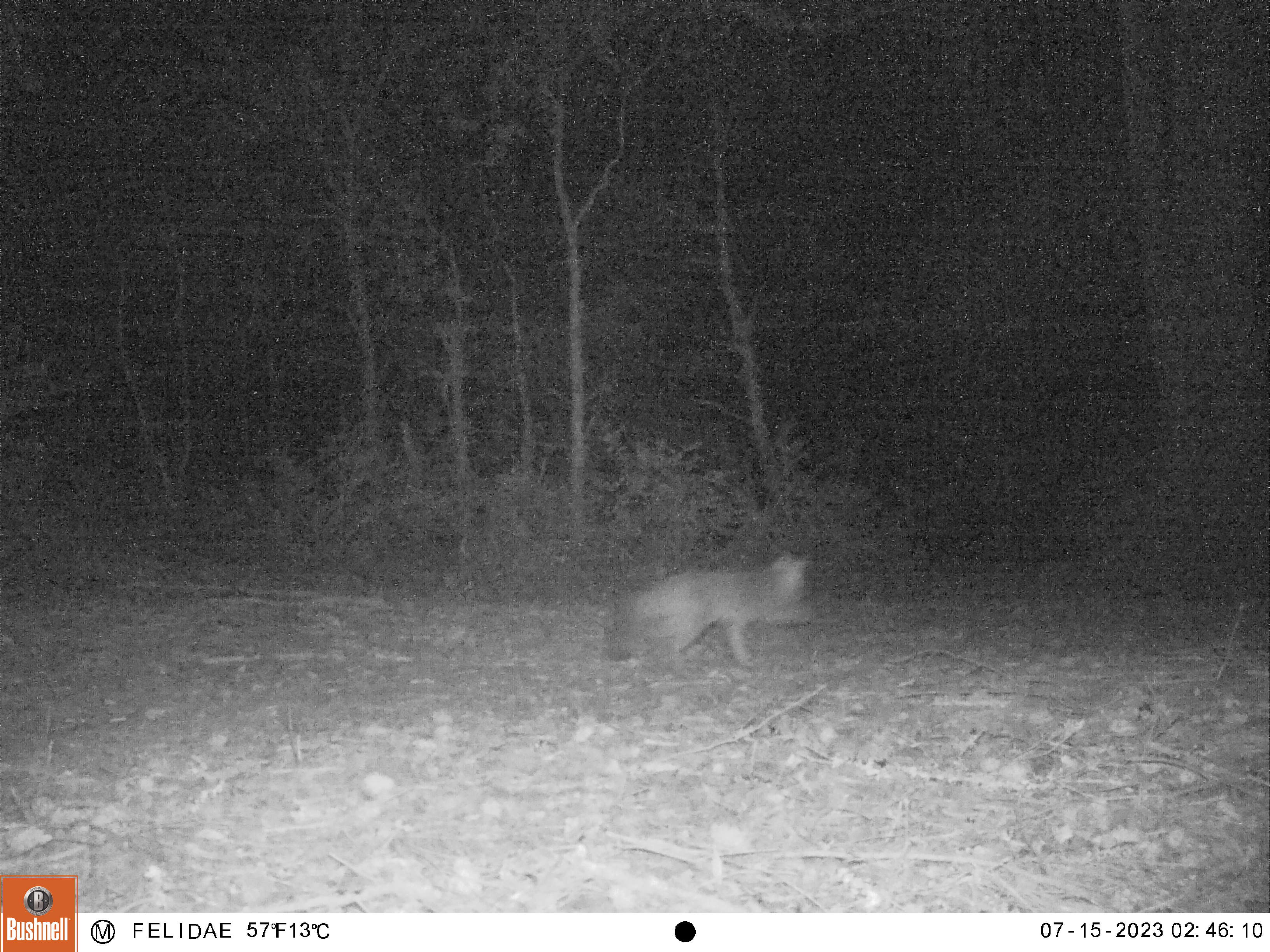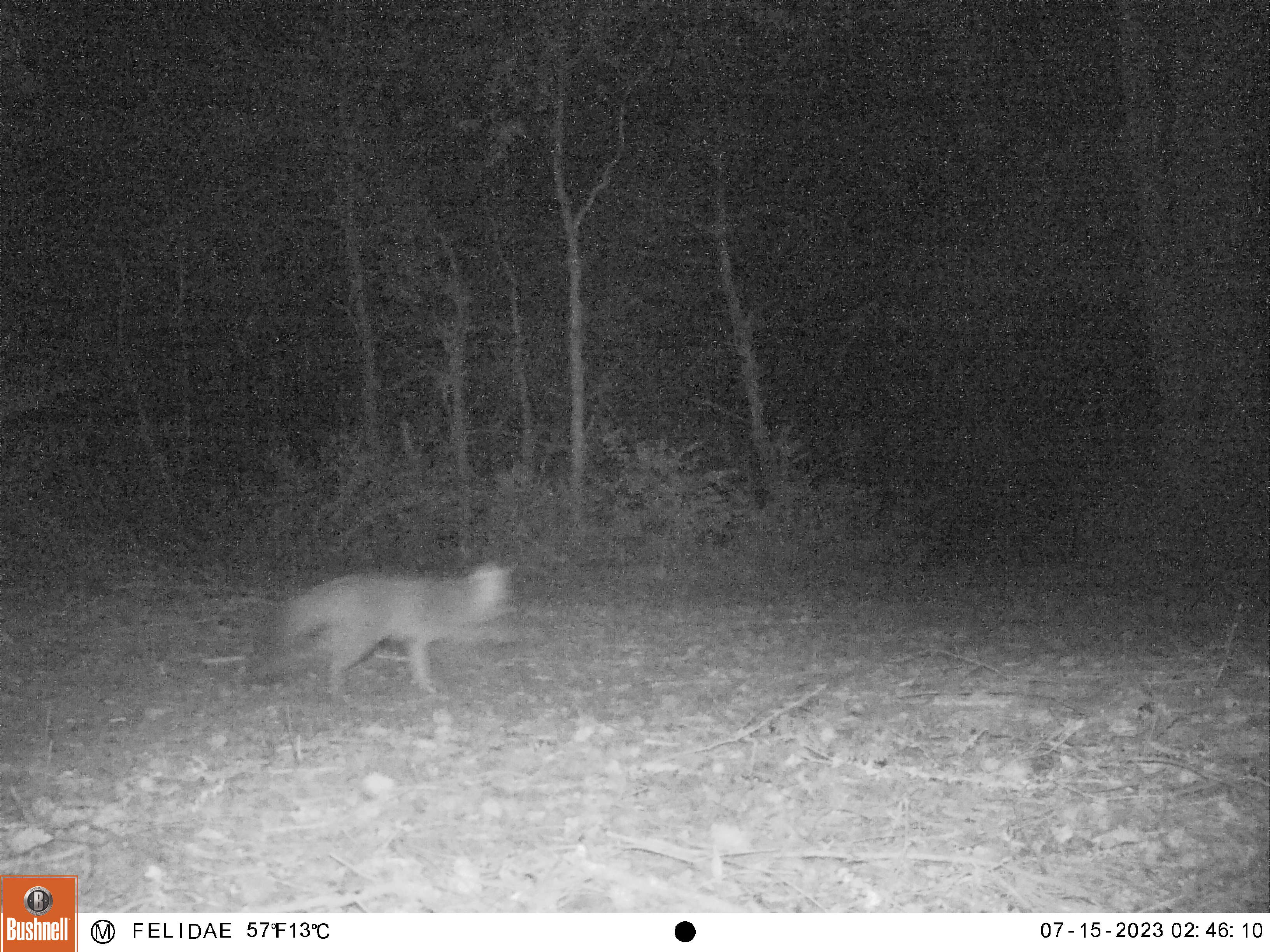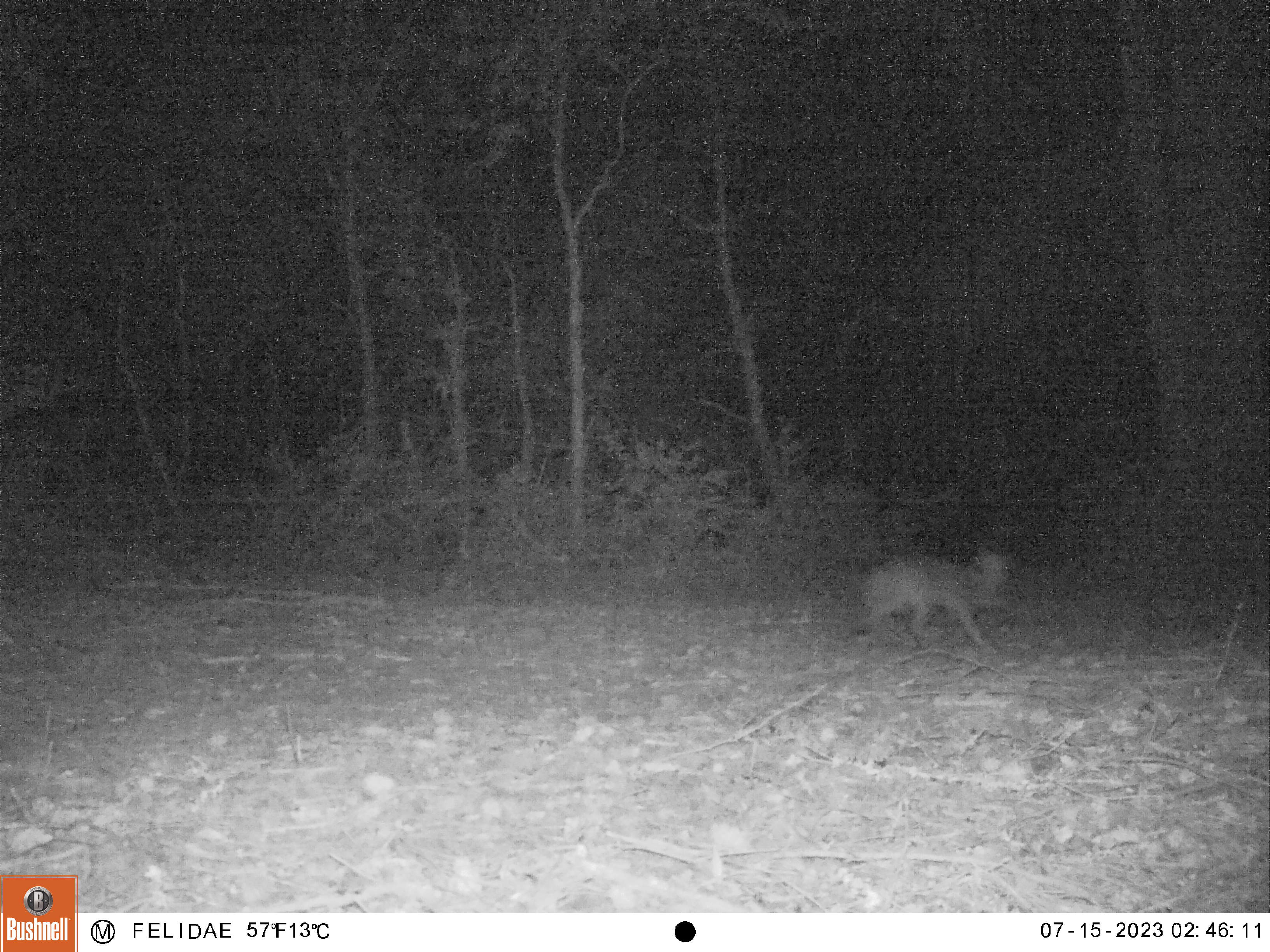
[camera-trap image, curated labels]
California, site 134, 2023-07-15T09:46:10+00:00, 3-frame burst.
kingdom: Animalia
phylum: Chordata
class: Mammalia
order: Carnivora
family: Canidae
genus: Urocyon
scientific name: Urocyon cinereoargenteus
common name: gray fox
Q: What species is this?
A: Gray fox (Urocyon cinereoargenteus).